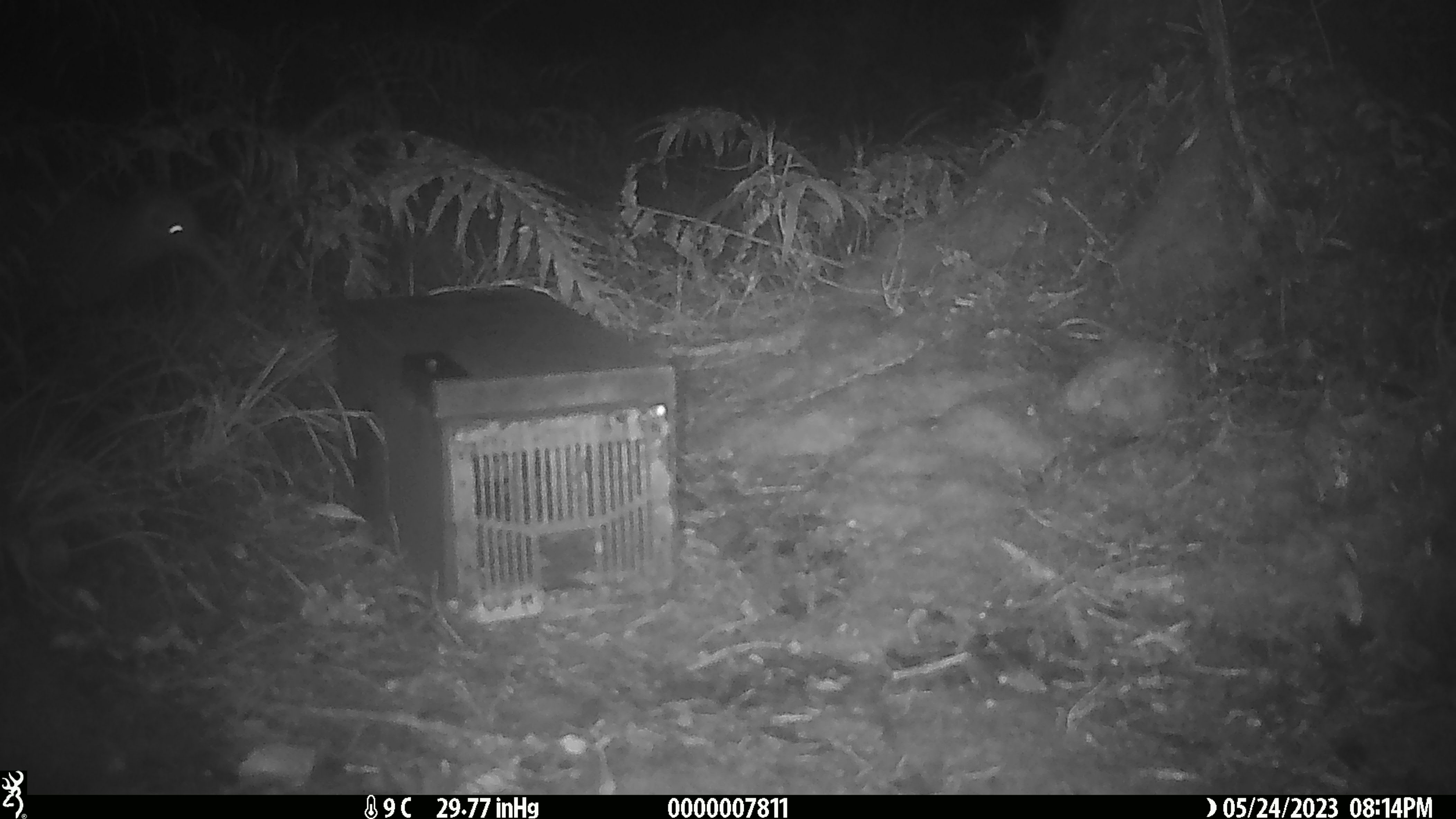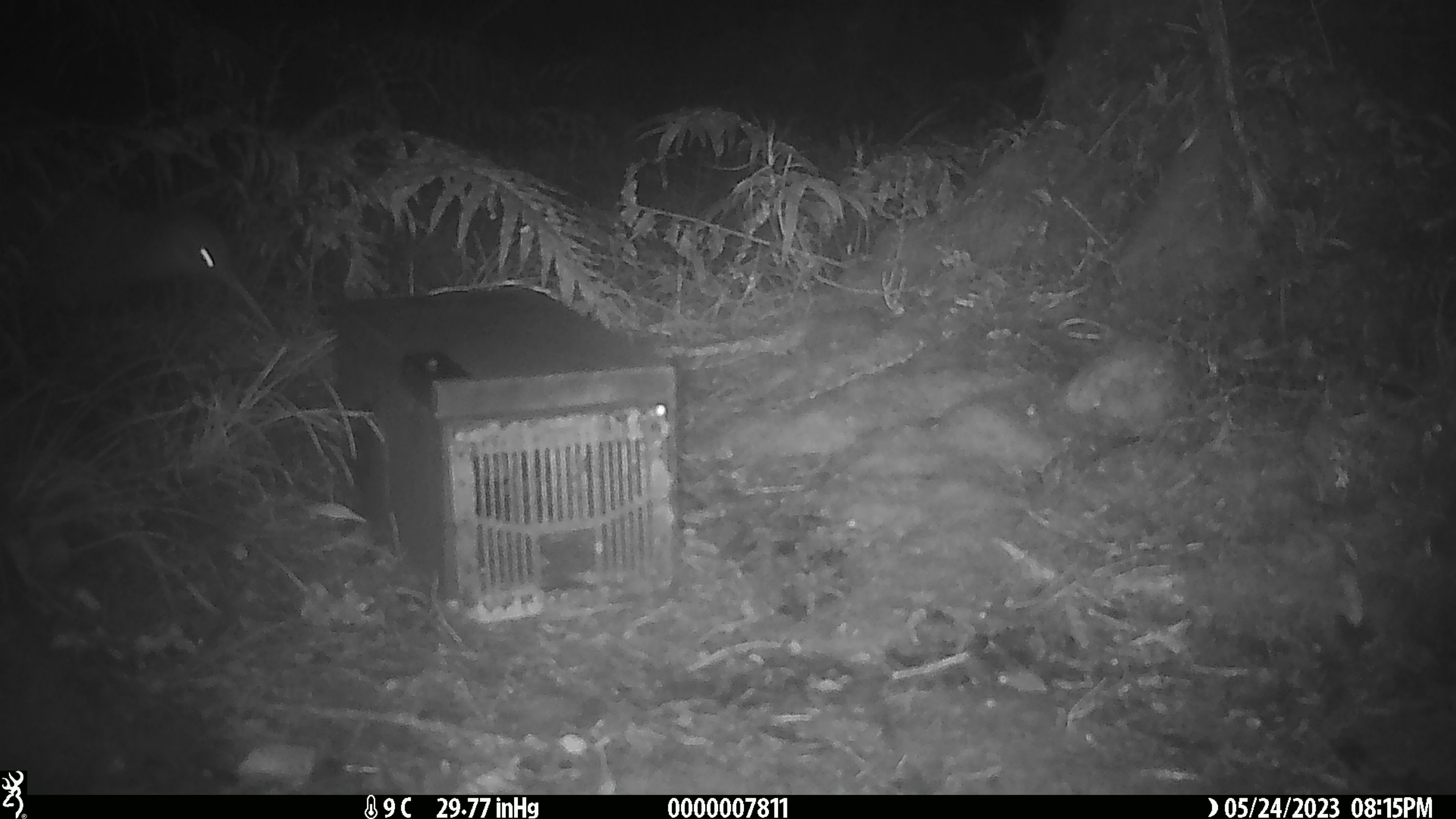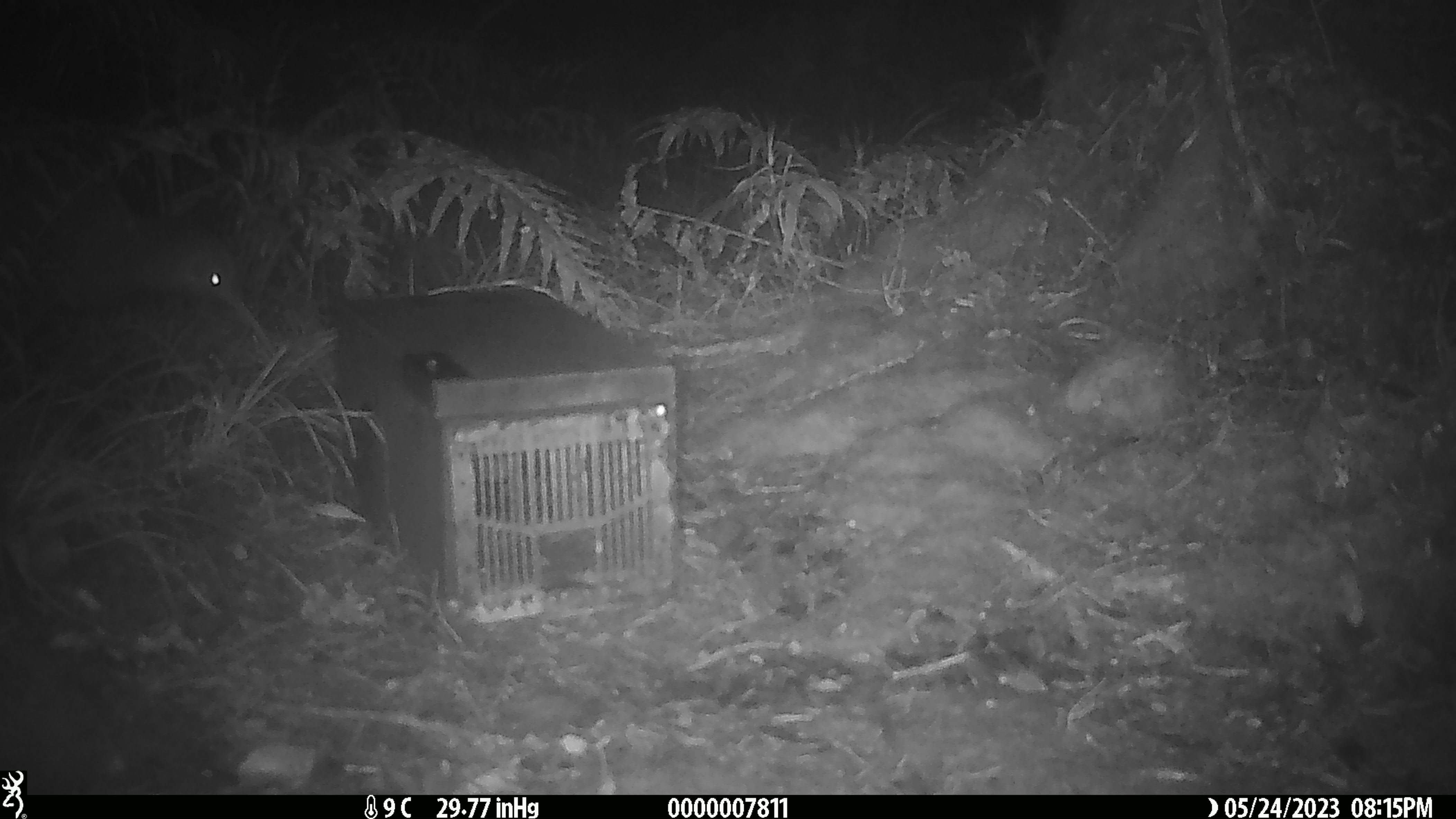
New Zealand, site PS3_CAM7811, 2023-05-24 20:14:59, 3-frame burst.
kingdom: Animalia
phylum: Chordata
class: Aves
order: Apterygiformes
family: Apterygidae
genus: Apteryx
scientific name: Apteryx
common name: kiwi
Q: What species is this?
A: Kiwi (Apteryx).